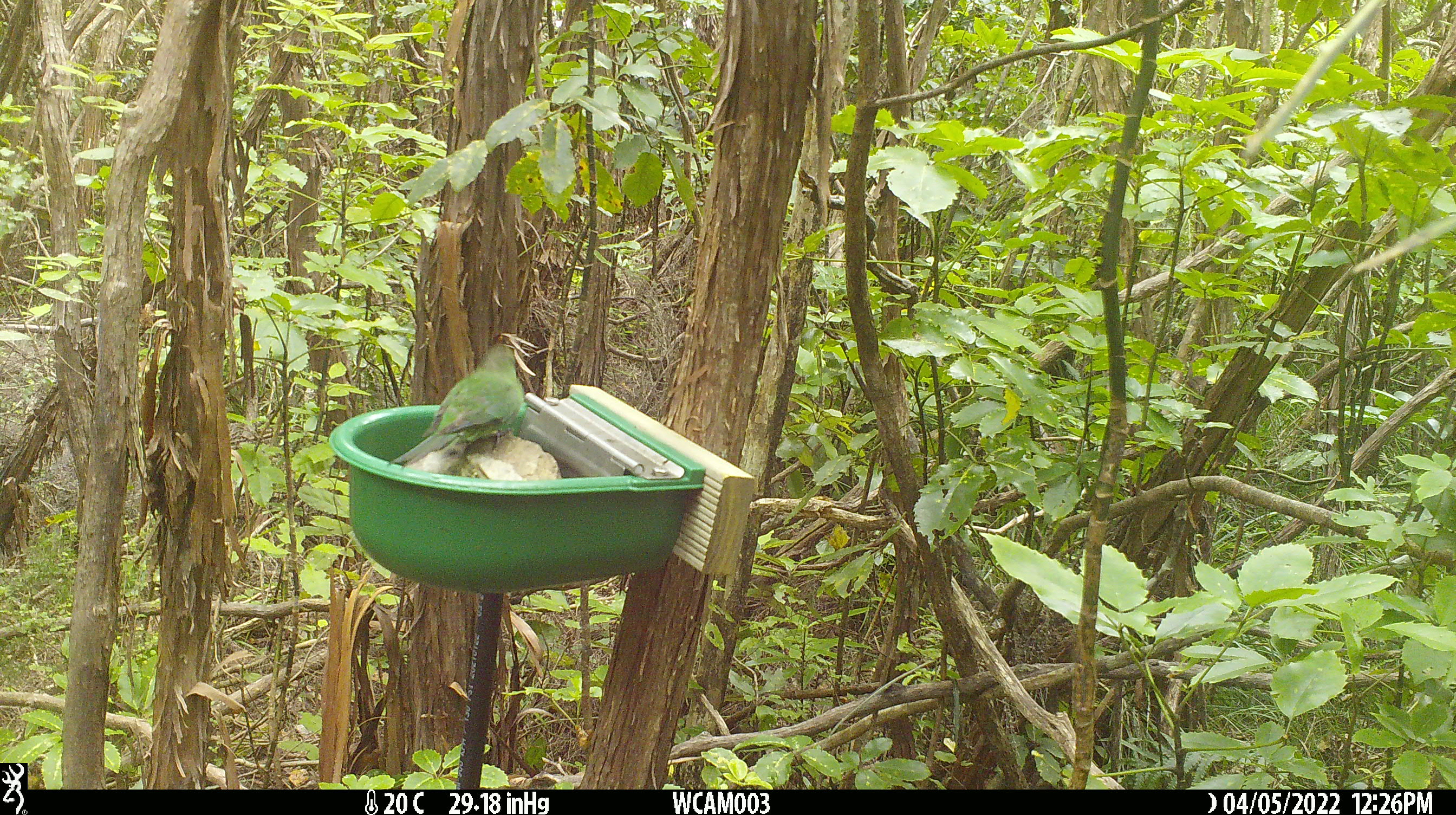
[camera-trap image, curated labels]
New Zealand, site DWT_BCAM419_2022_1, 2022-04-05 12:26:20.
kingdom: Animalia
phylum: Chordata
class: Aves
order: Psittaciformes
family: Psittaculidae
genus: Cyanoramphus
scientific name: Cyanoramphus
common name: parakeet